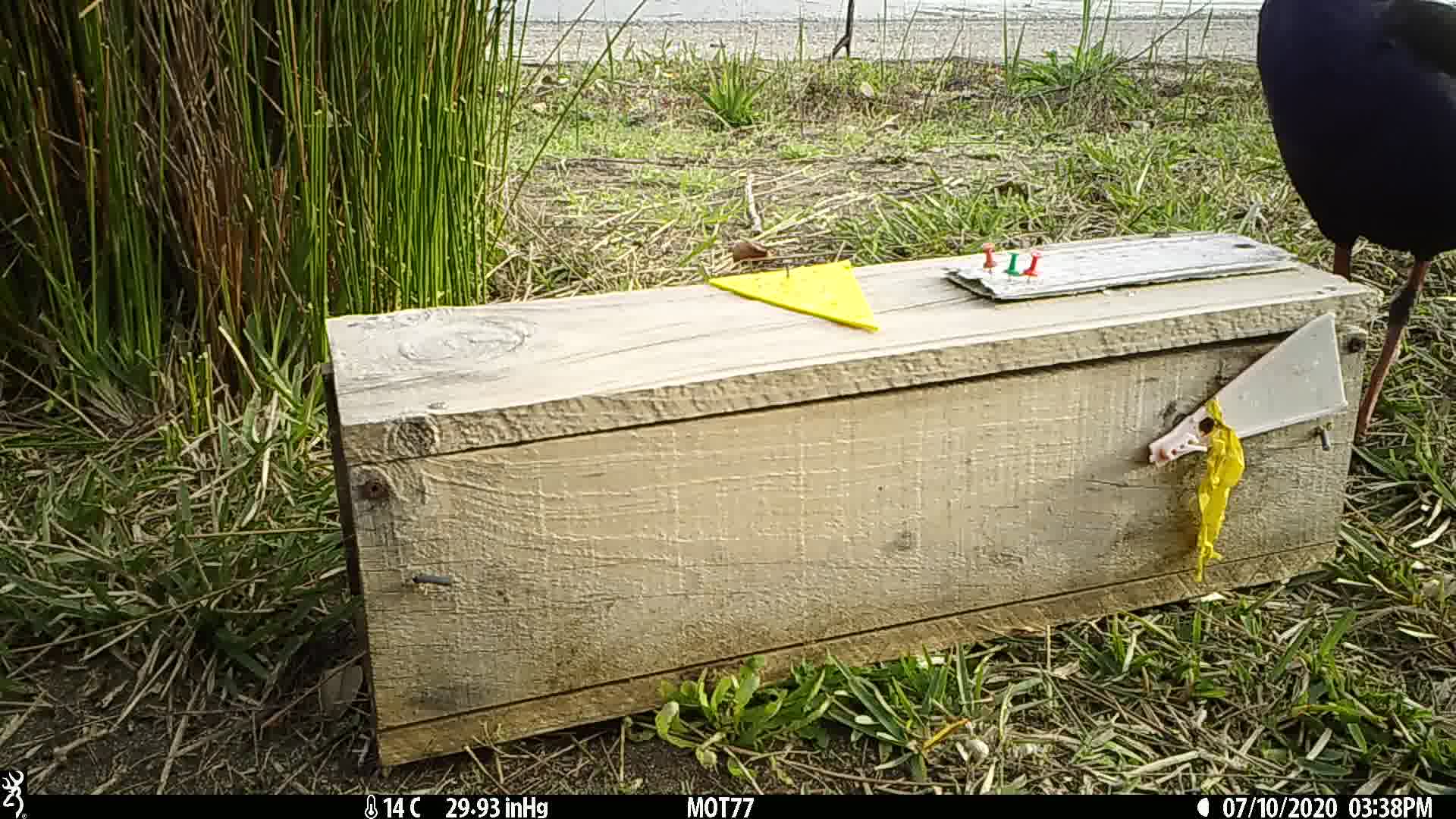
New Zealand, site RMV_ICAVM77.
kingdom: Animalia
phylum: Chordata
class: Aves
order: Gruiformes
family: Rallidae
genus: Porphyrio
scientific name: Porphyrio melanotus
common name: australasian swamphen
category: pukeko